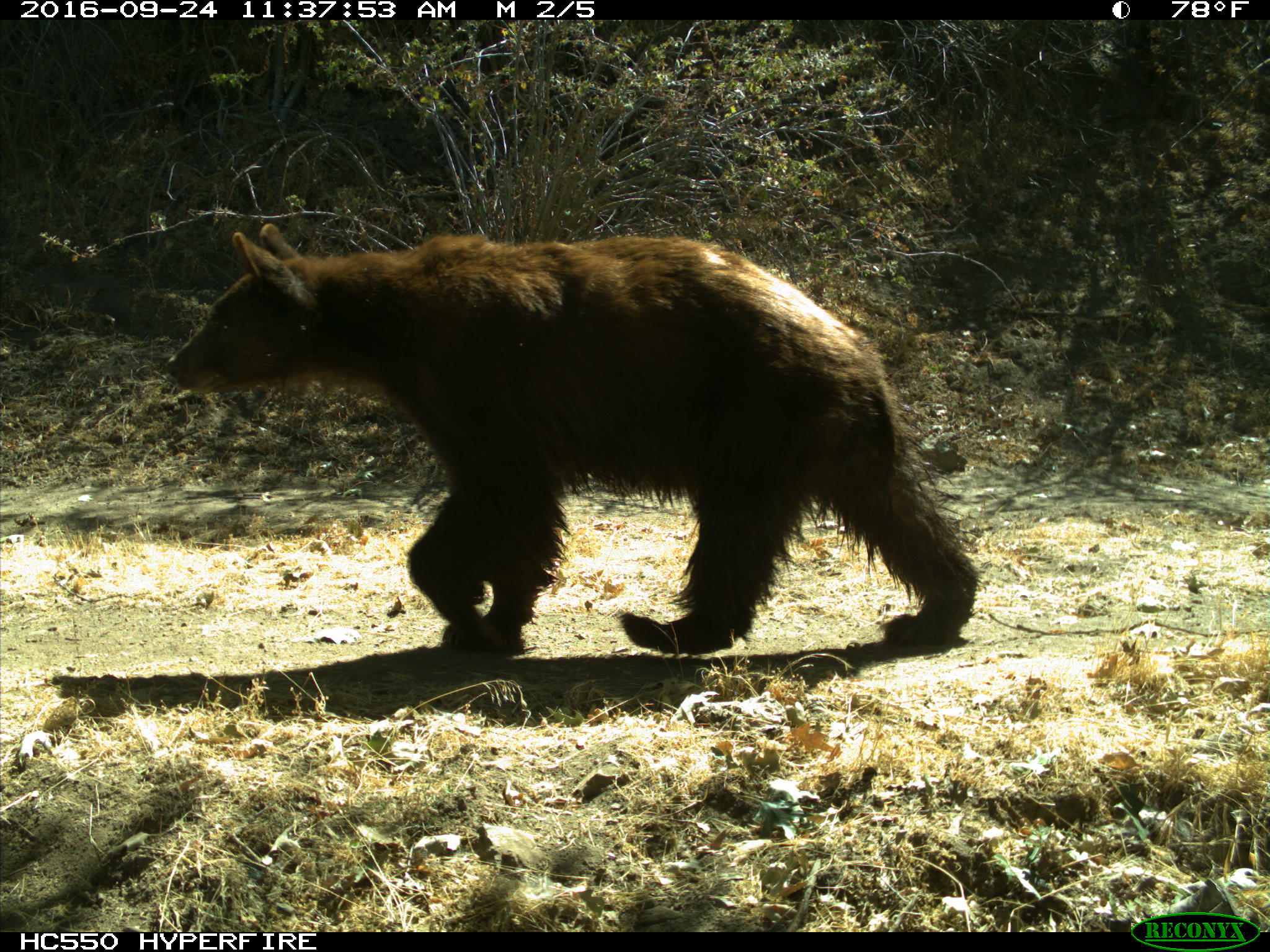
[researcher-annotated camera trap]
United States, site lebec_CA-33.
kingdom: Animalia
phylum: Chordata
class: Mammalia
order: Carnivora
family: Ursidae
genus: Ursus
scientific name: Ursus americanus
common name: american black bear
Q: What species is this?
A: Ursus americanus (american black bear).